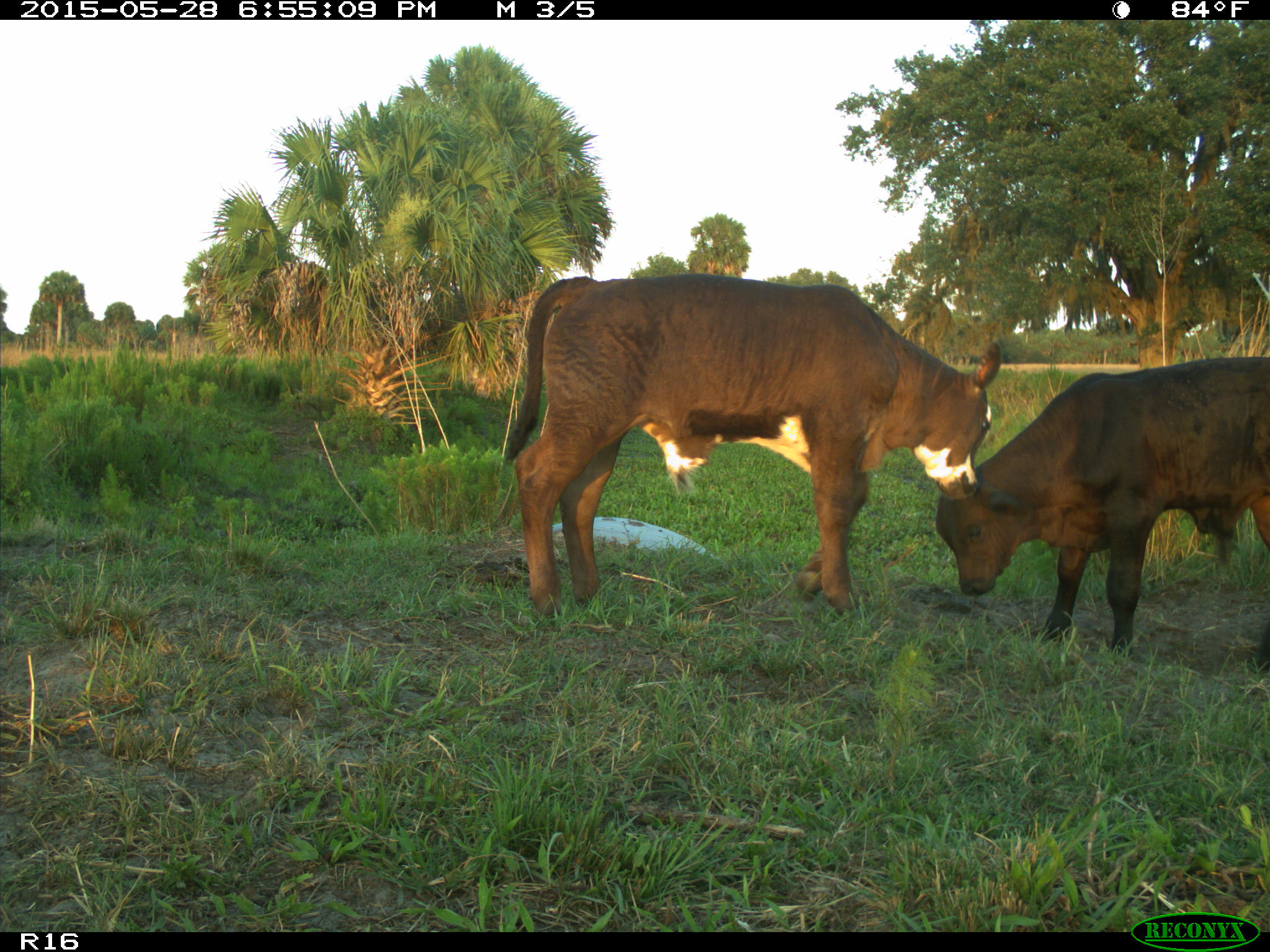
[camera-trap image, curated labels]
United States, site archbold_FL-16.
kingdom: Animalia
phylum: Chordata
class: Mammalia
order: Artiodactyla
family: Bovidae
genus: Bos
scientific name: Bos taurus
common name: domestic cow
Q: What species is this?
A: Bos taurus (domestic cow).